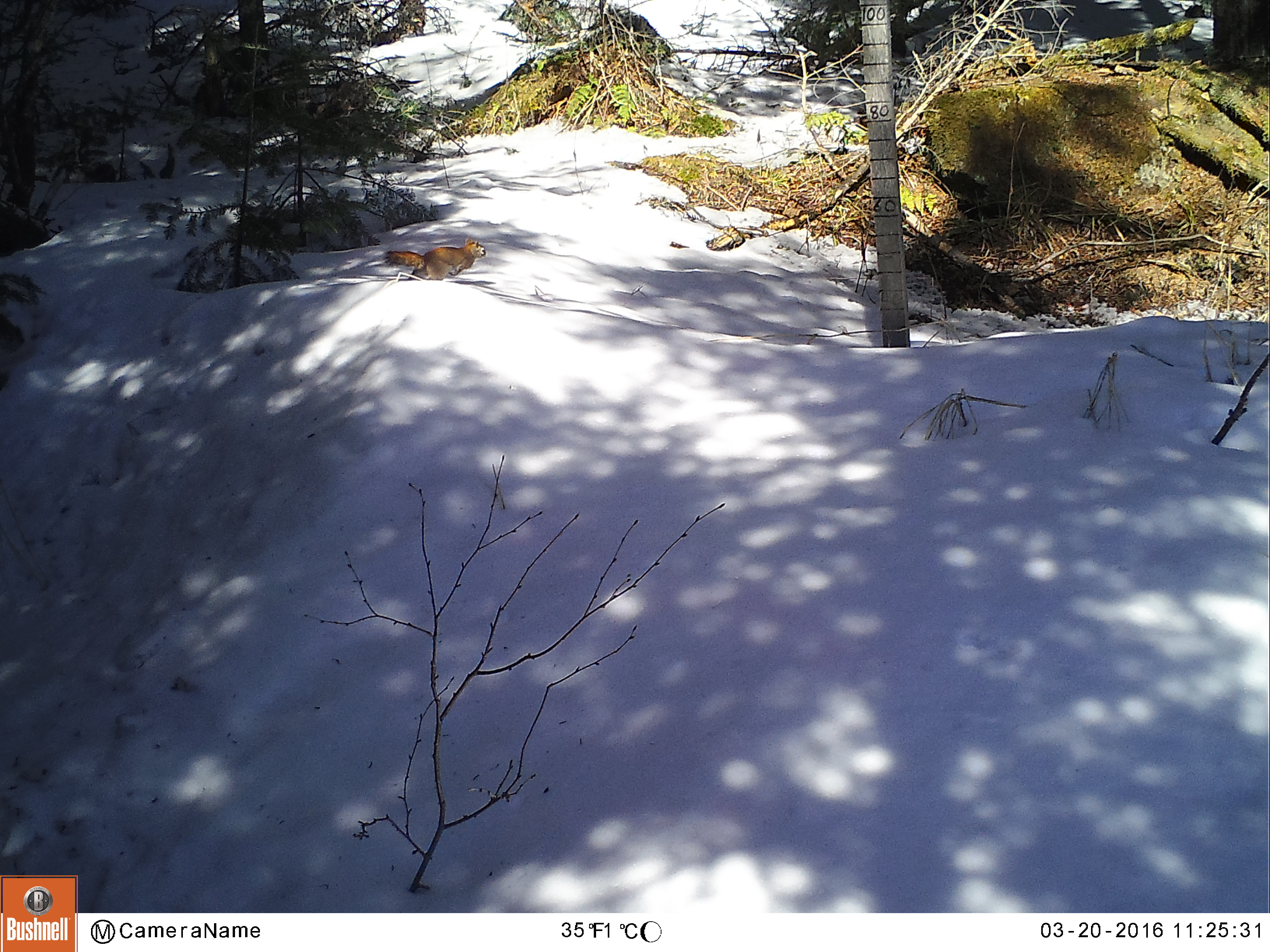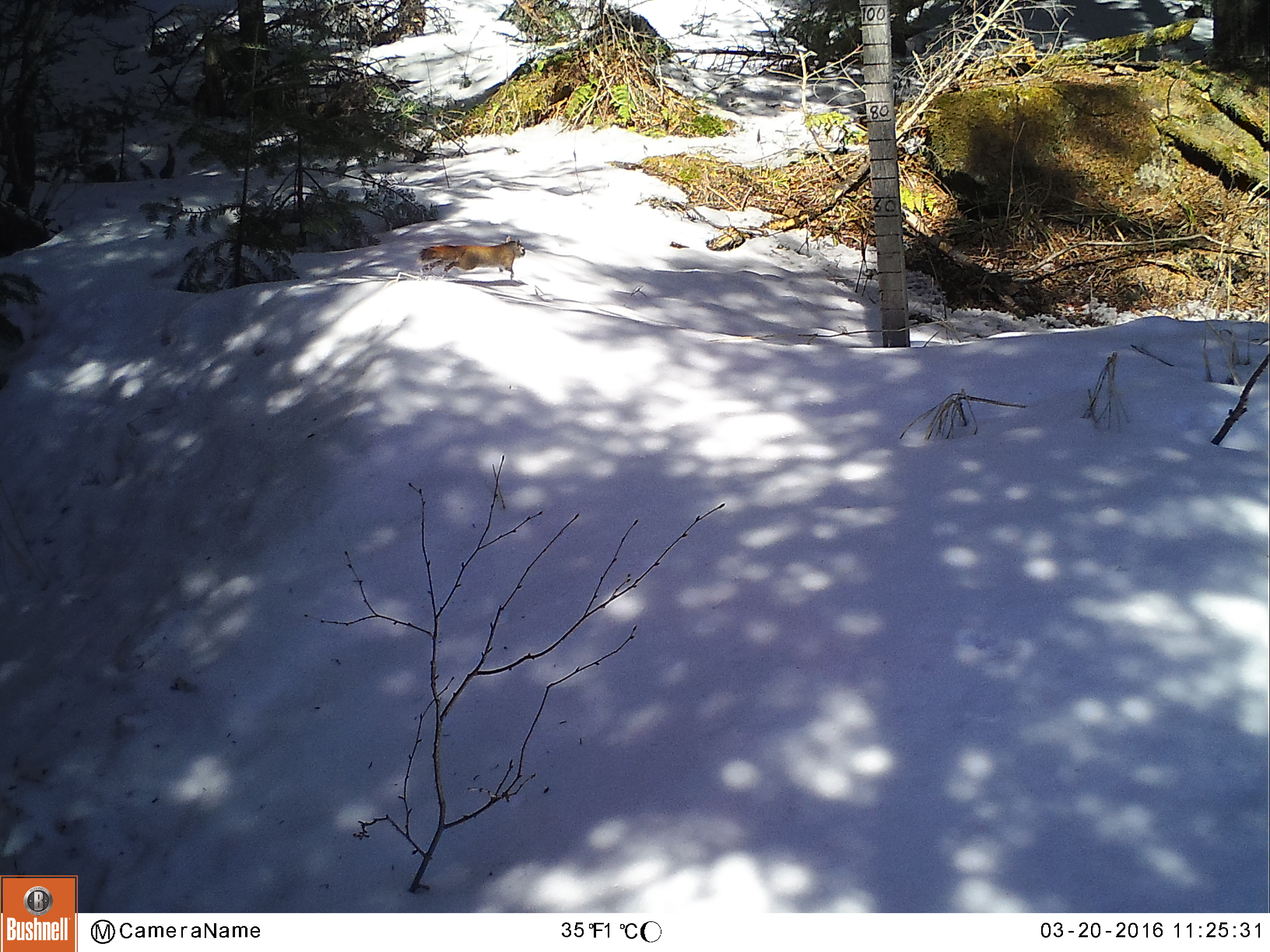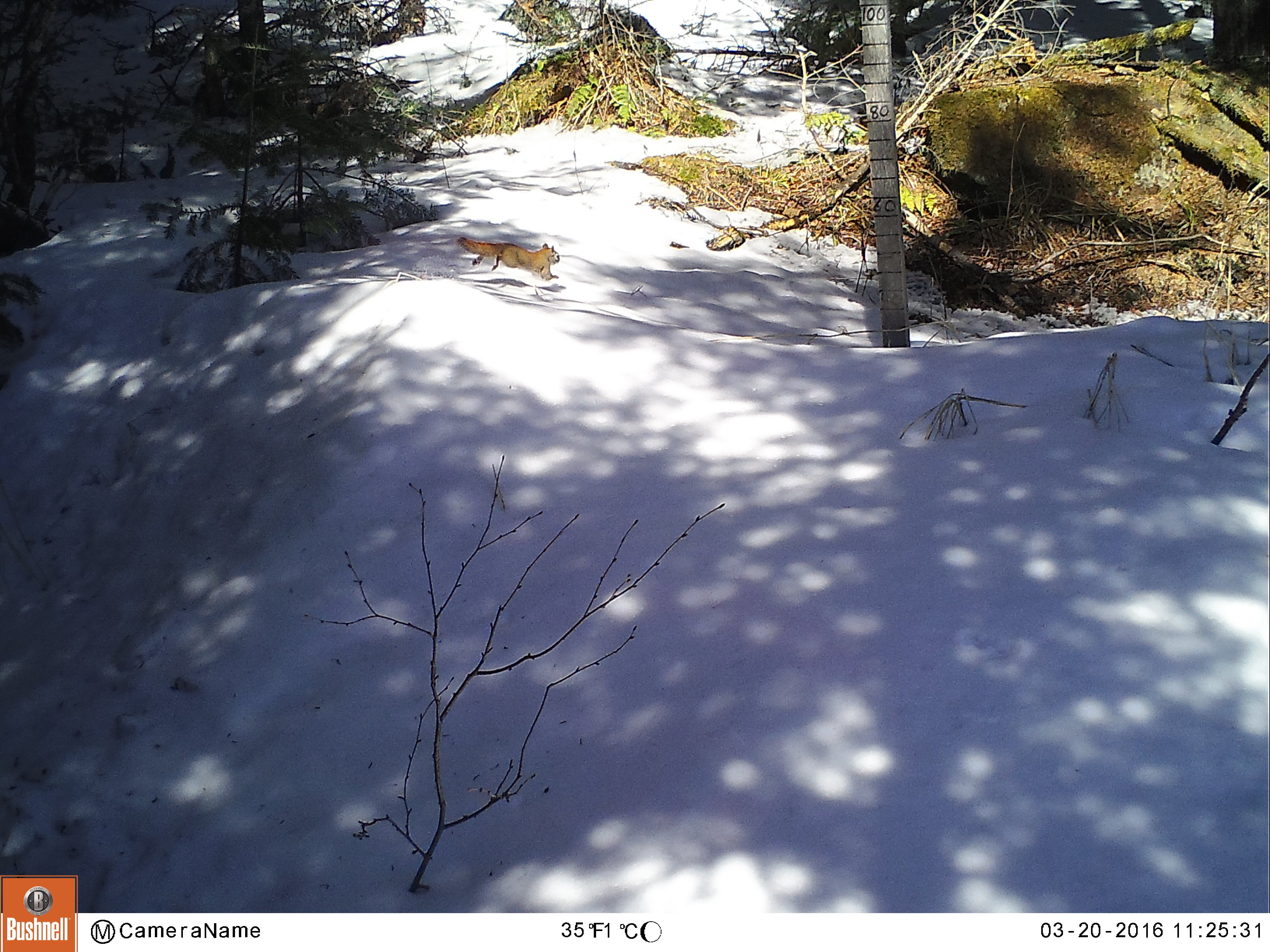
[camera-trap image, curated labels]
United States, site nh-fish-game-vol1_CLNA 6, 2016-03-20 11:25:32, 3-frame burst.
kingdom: Animalia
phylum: Chordata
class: Mammalia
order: Rodentia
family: Sciuridae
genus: Tamiasciurus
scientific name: Tamiasciurus hudsonicus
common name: red squirrel